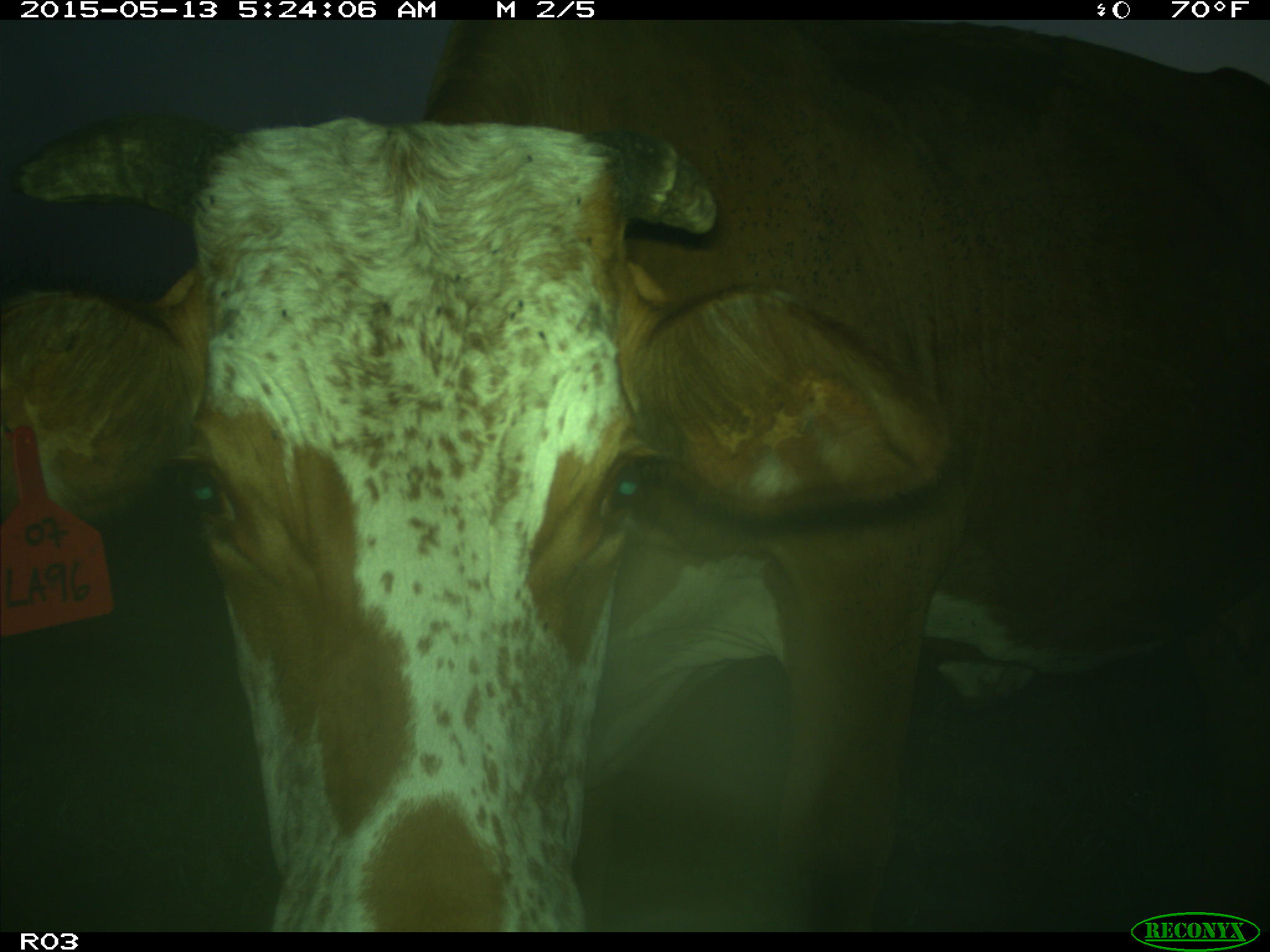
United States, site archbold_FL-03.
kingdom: Animalia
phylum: Chordata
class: Mammalia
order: Artiodactyla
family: Bovidae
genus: Bos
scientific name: Bos taurus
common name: domestic cow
Bos taurus (domestic cow).